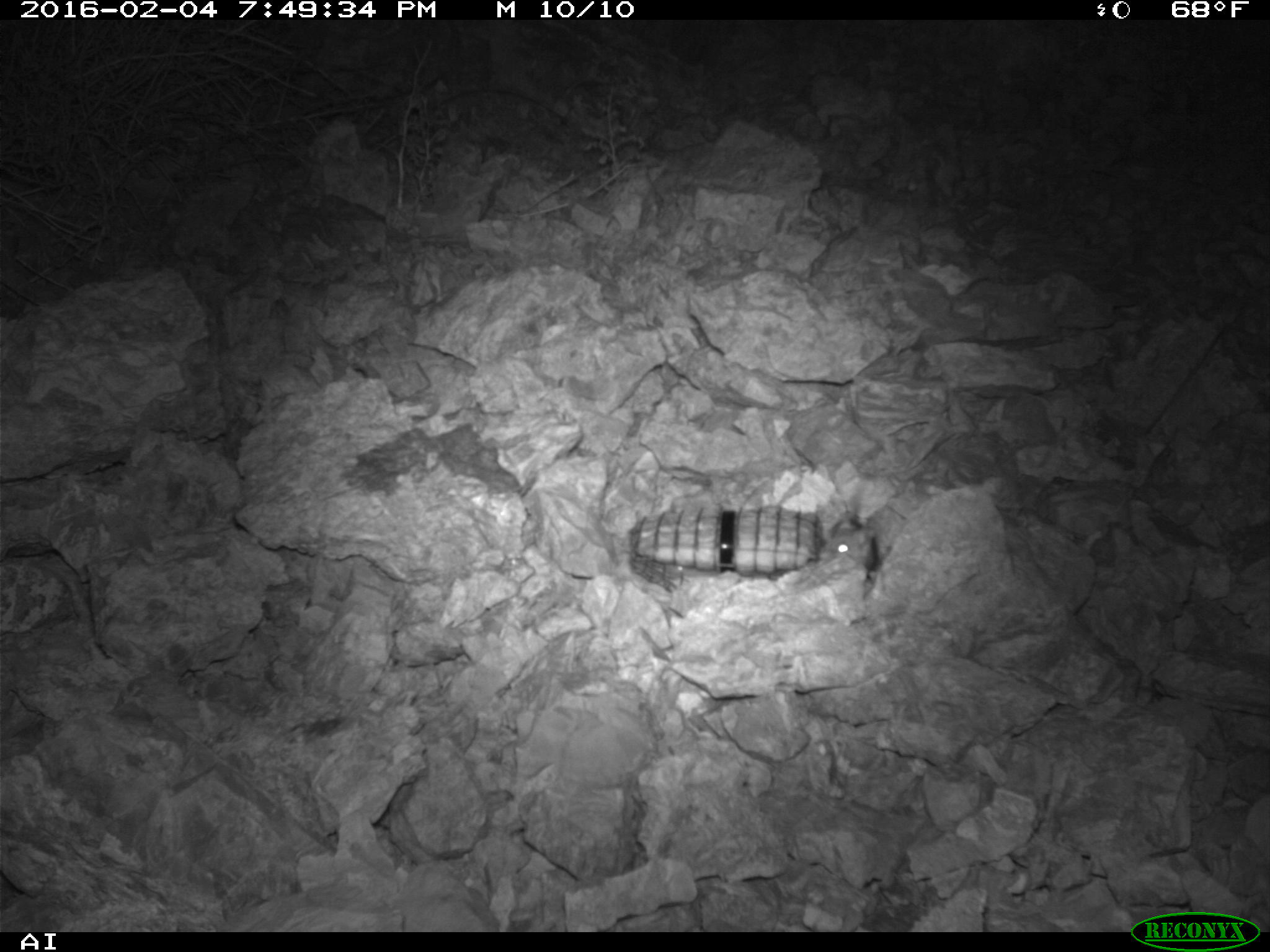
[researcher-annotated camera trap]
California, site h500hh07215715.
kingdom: Animalia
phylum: Chordata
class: Mammalia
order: Rodentia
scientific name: Rodentia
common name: rodent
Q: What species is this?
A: Rodent (Rodentia).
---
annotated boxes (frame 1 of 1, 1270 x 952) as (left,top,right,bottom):
rodent: (820,523,881,568)